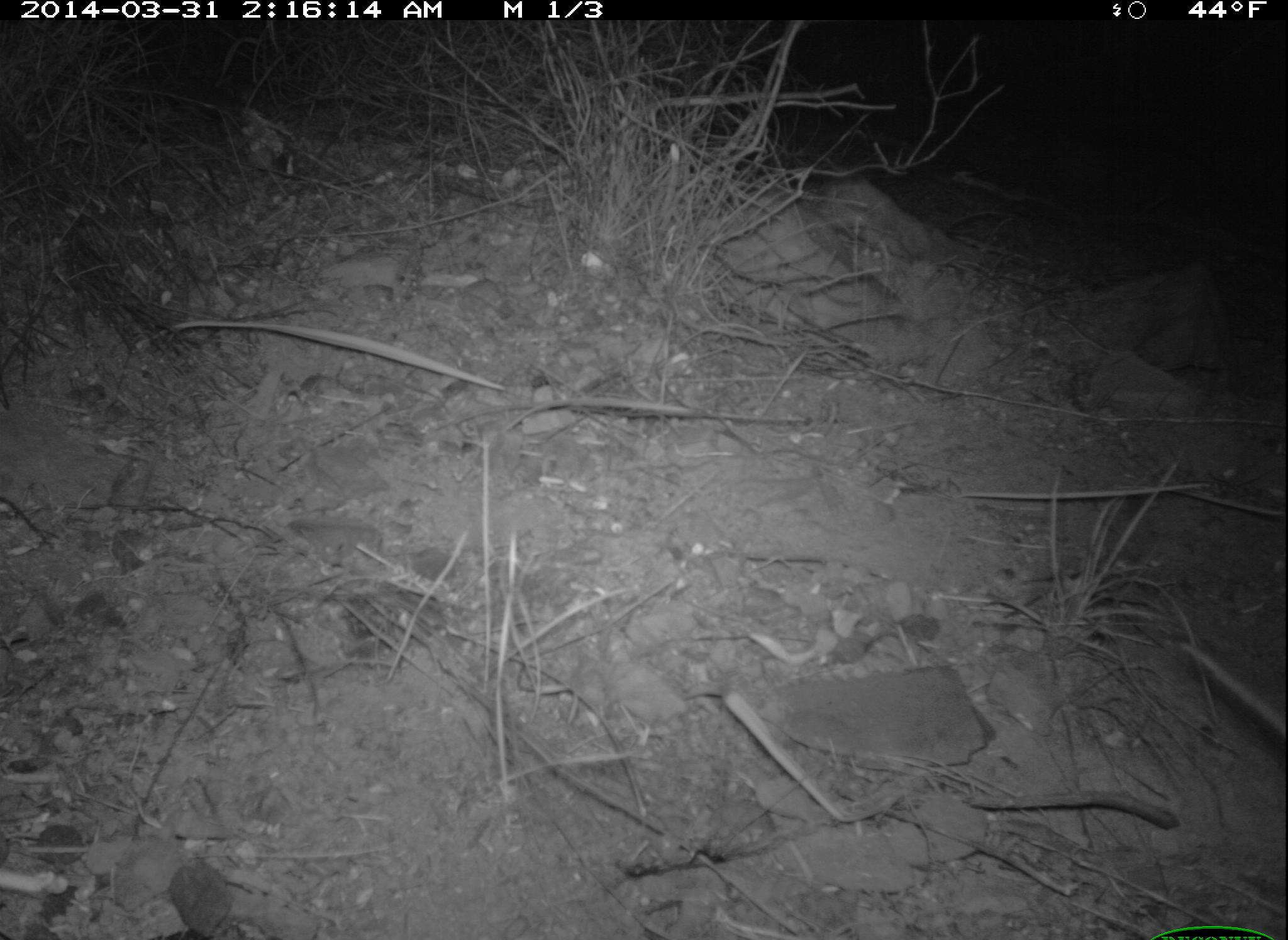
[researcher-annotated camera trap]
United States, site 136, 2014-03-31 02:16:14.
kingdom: Animalia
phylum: Chordata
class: Mammalia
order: Rodentia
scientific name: Rodentia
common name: rodent